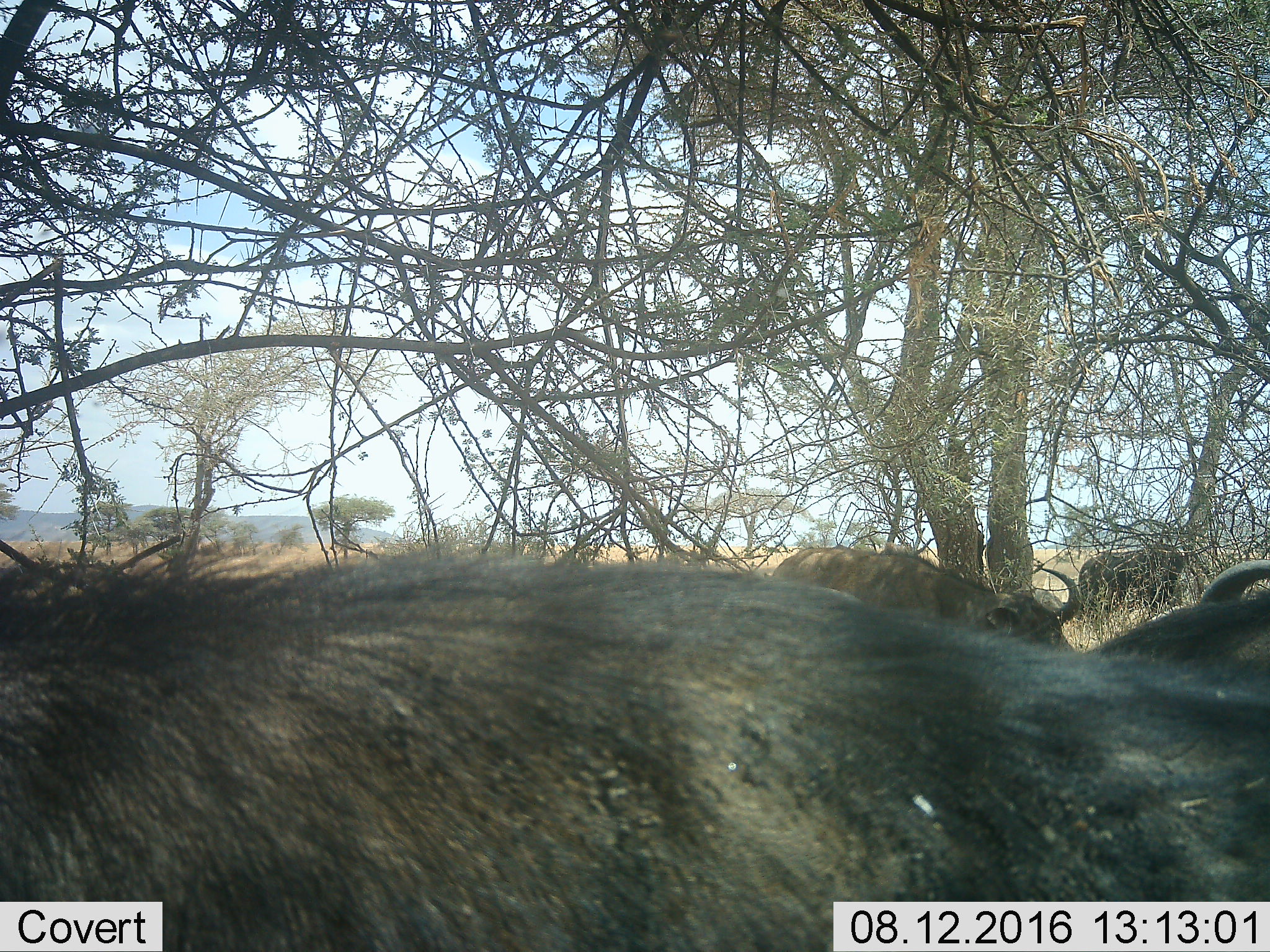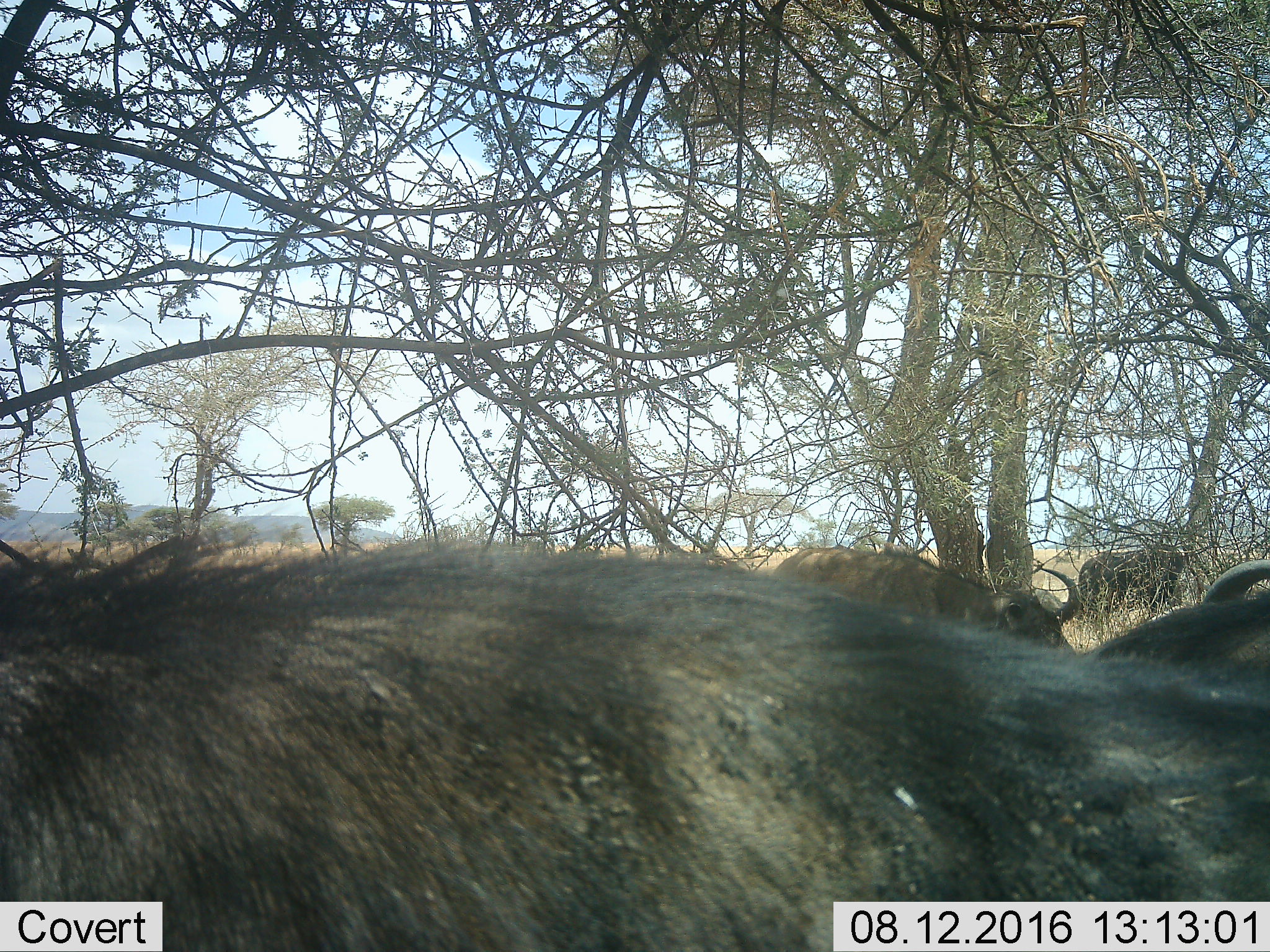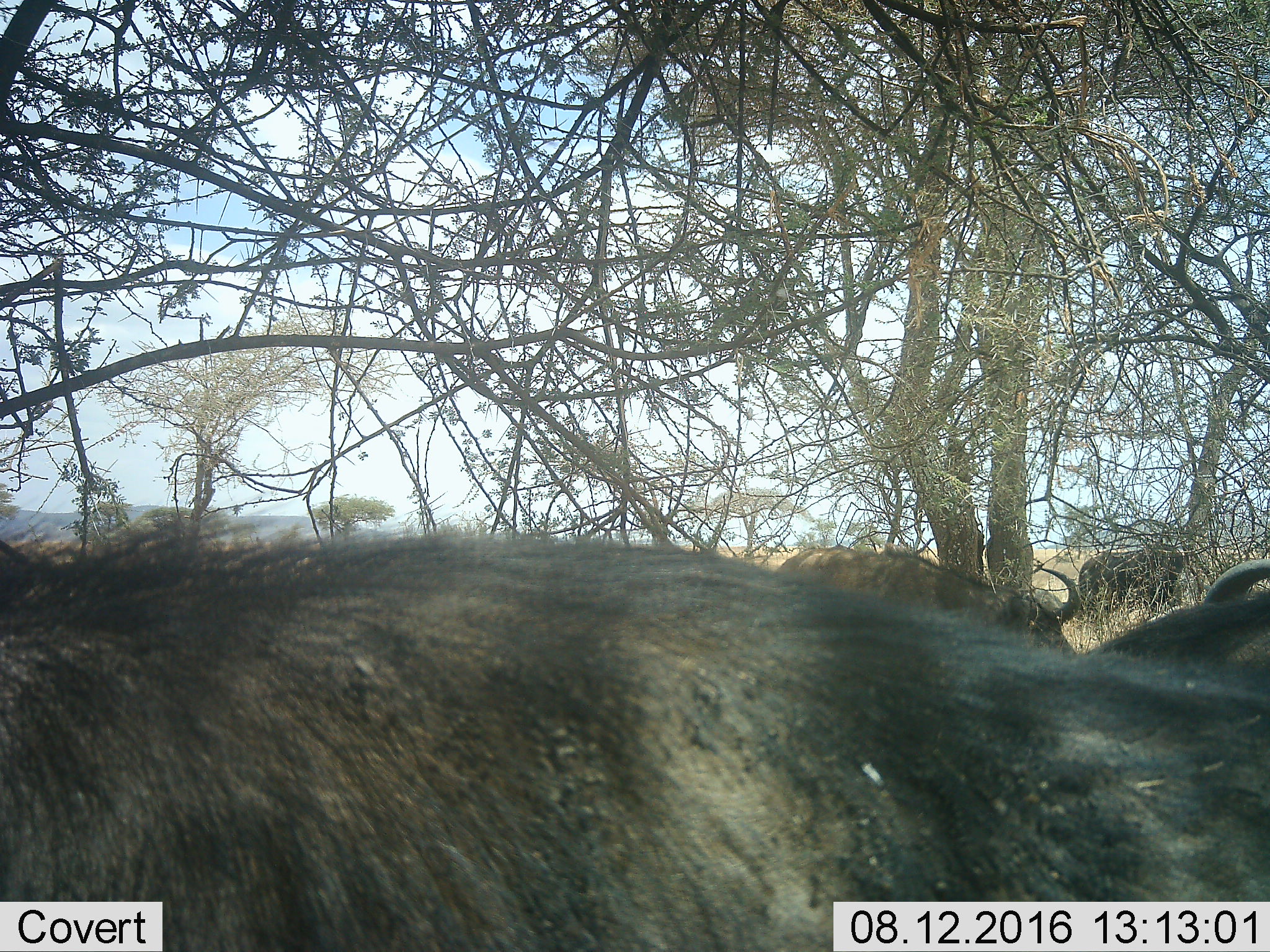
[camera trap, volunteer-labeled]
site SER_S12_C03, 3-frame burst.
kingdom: Animalia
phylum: Chordata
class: Mammalia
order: Artiodactyla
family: Bovidae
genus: Syncerus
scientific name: Syncerus caffer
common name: african buffalo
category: buffalo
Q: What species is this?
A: Buffalo (african buffalo) (Syncerus caffer).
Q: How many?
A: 4.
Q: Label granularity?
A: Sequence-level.